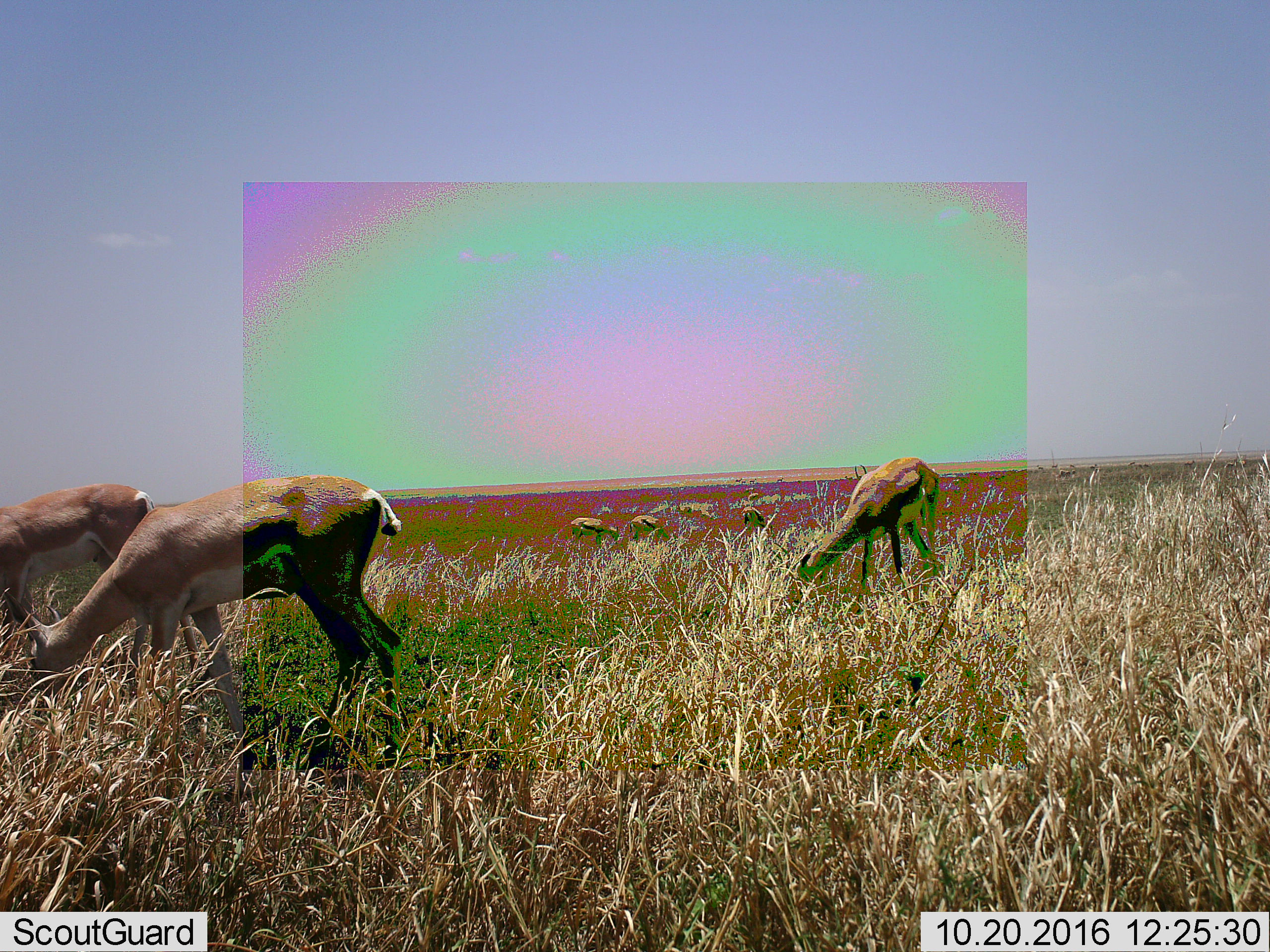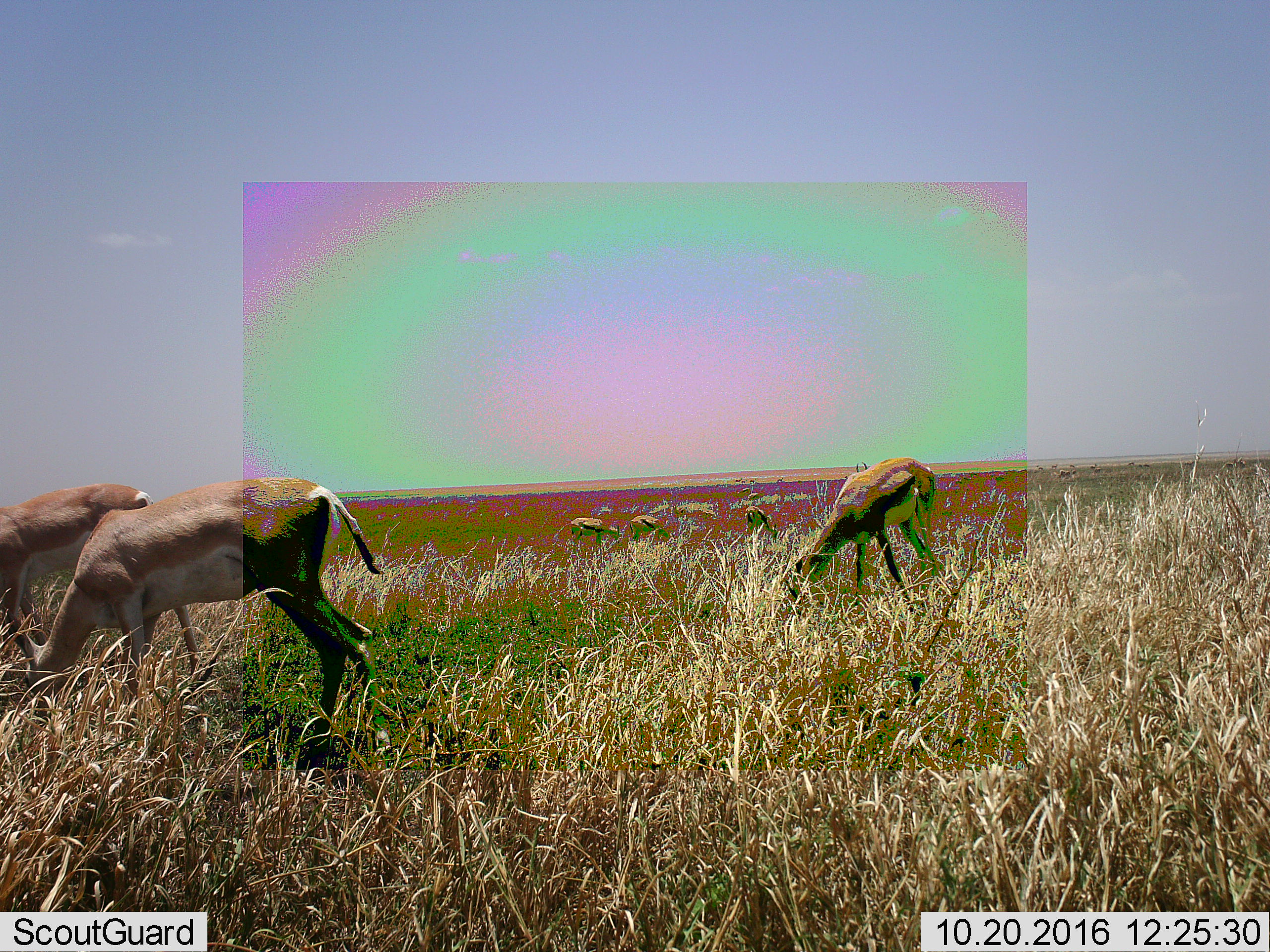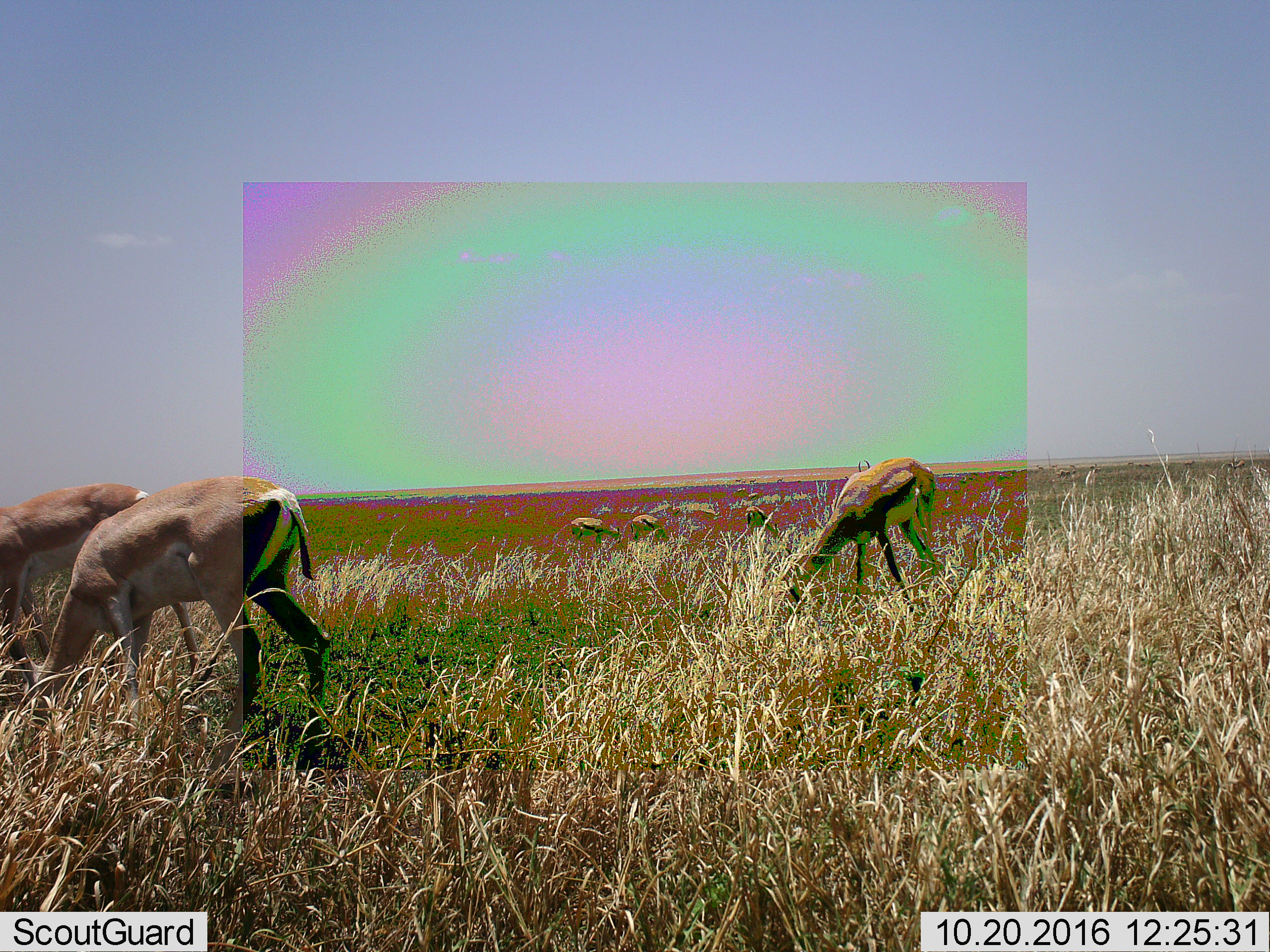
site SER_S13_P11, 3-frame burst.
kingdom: Animalia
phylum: Chordata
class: Mammalia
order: Artiodactyla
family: Bovidae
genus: Nanger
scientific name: Nanger granti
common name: grant's gazelle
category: gazellegrants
Gazellegrants (grant's gazelle) (Nanger granti), count 6. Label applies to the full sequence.